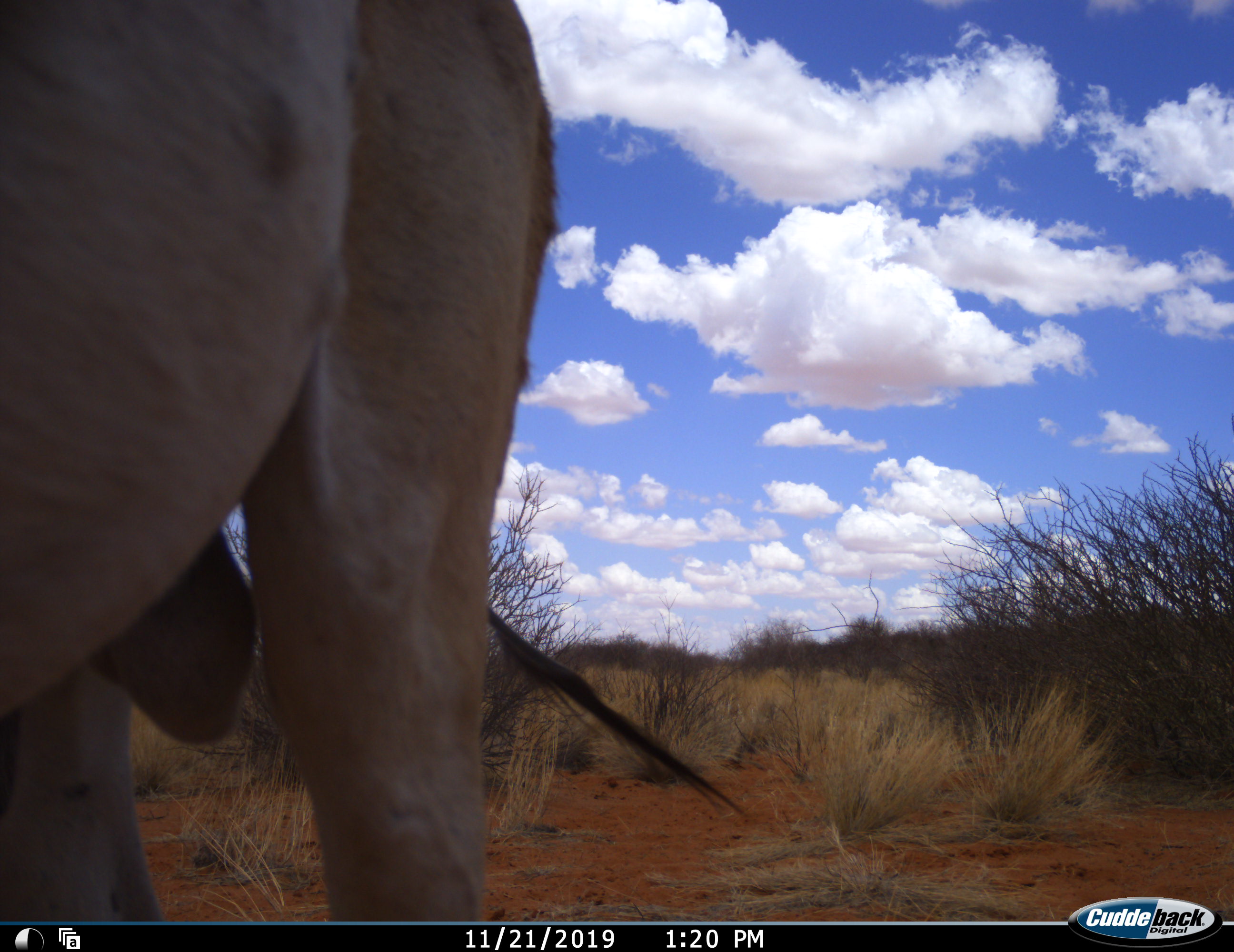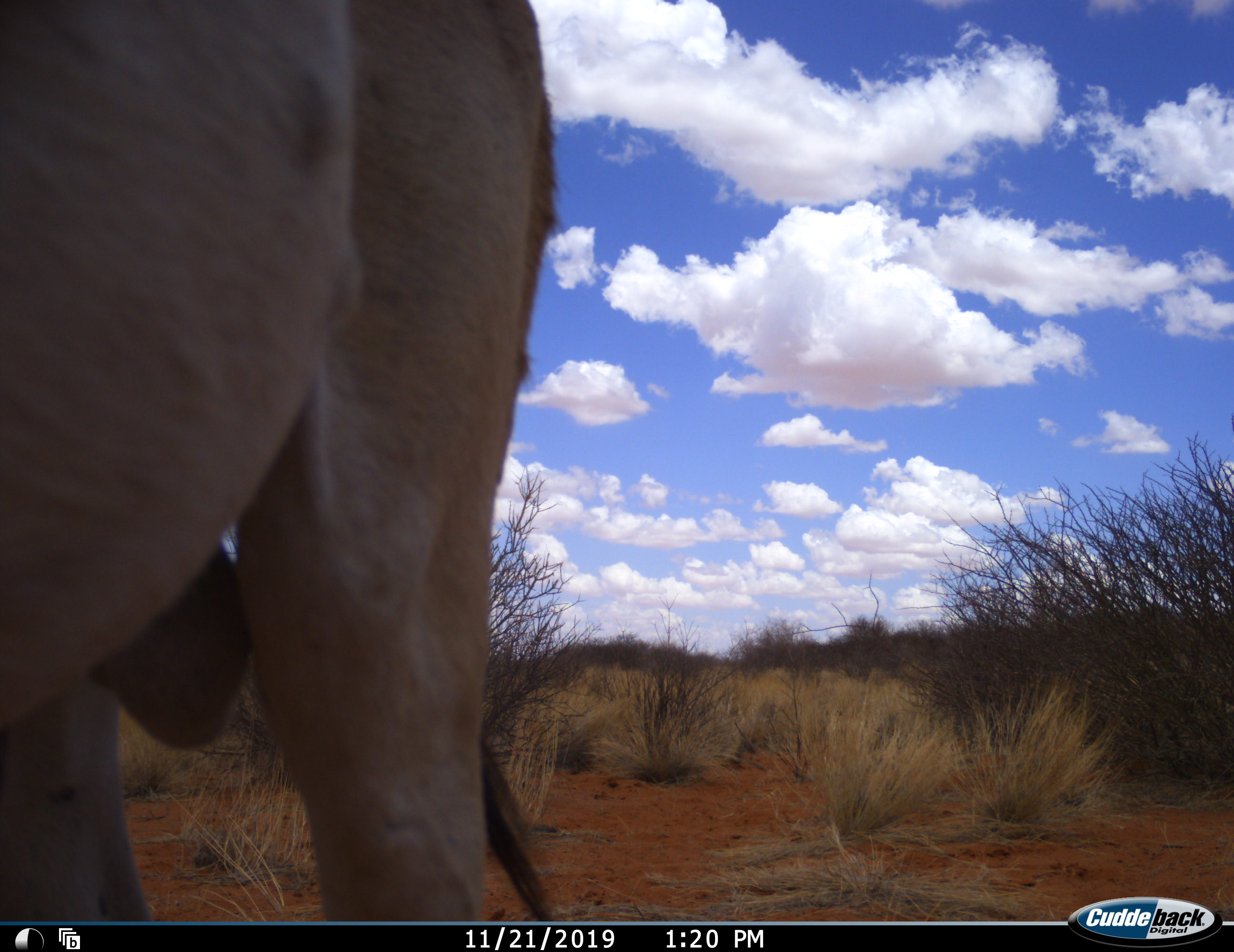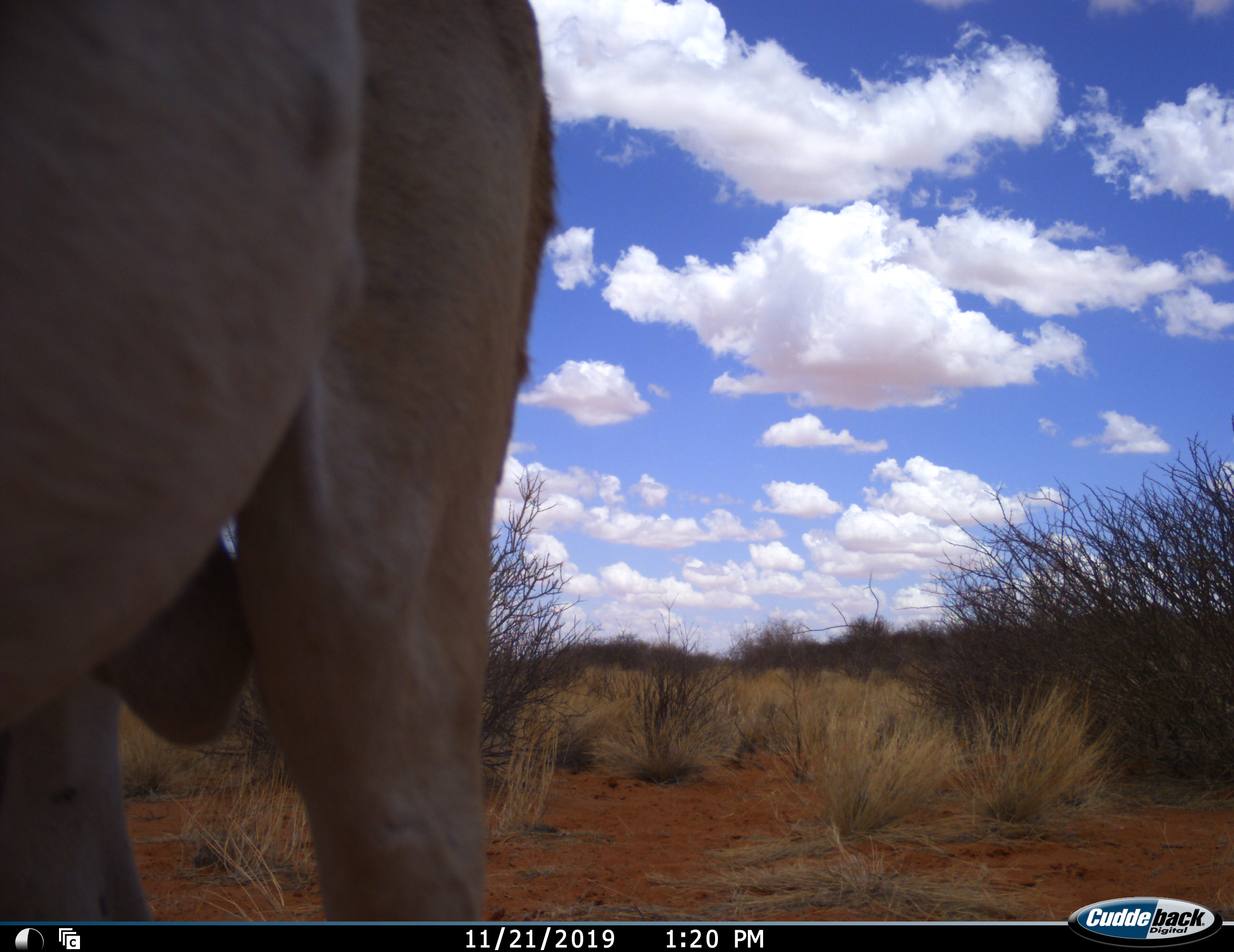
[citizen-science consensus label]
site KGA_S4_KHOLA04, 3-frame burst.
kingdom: Animalia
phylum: Chordata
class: Mammalia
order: Artiodactyla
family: Bovidae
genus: Tragelaphus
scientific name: Tragelaphus oryx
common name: eland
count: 1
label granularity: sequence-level